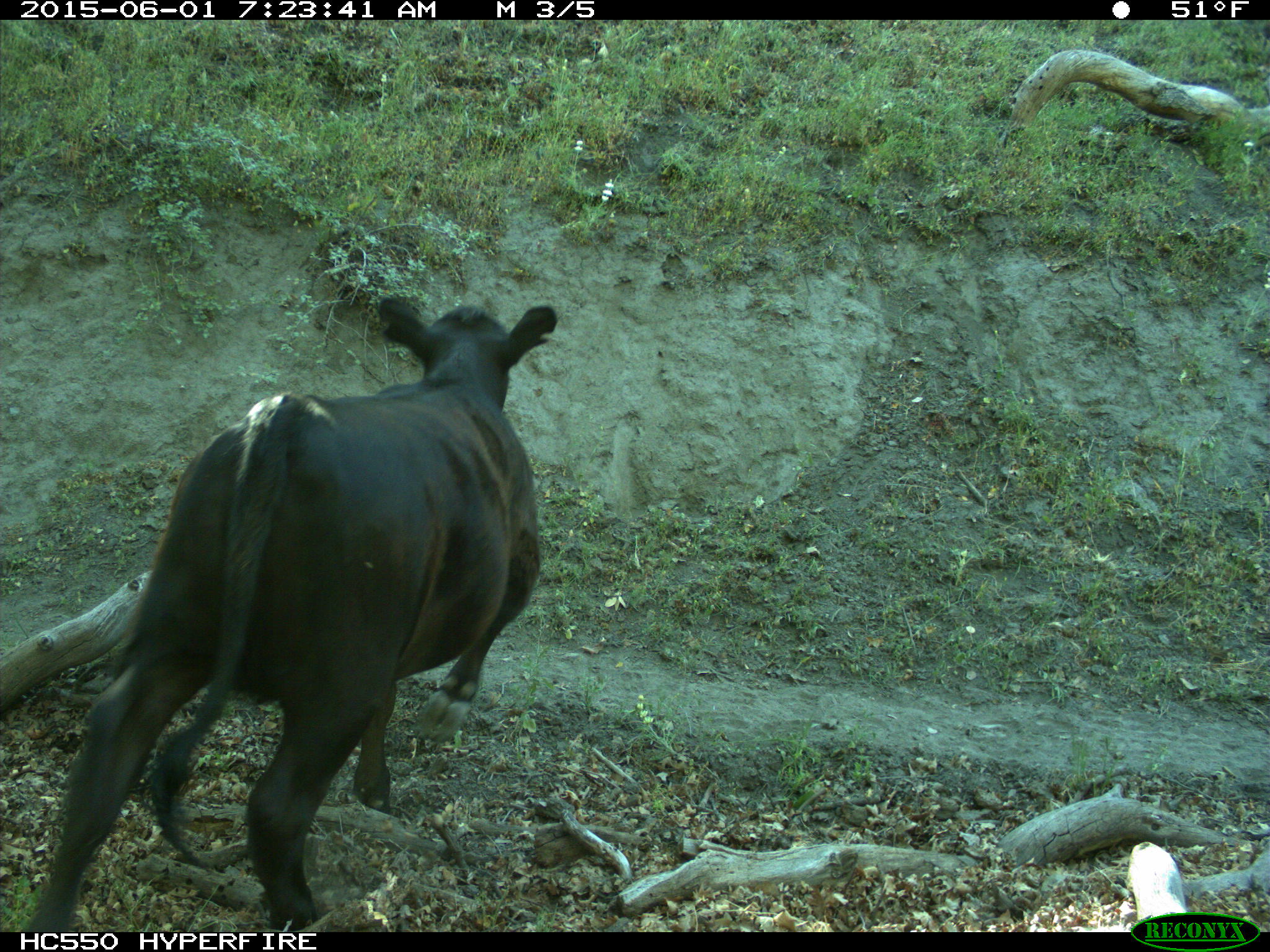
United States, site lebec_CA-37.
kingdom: Animalia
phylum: Chordata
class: Mammalia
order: Artiodactyla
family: Bovidae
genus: Bos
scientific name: Bos taurus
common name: domestic cow